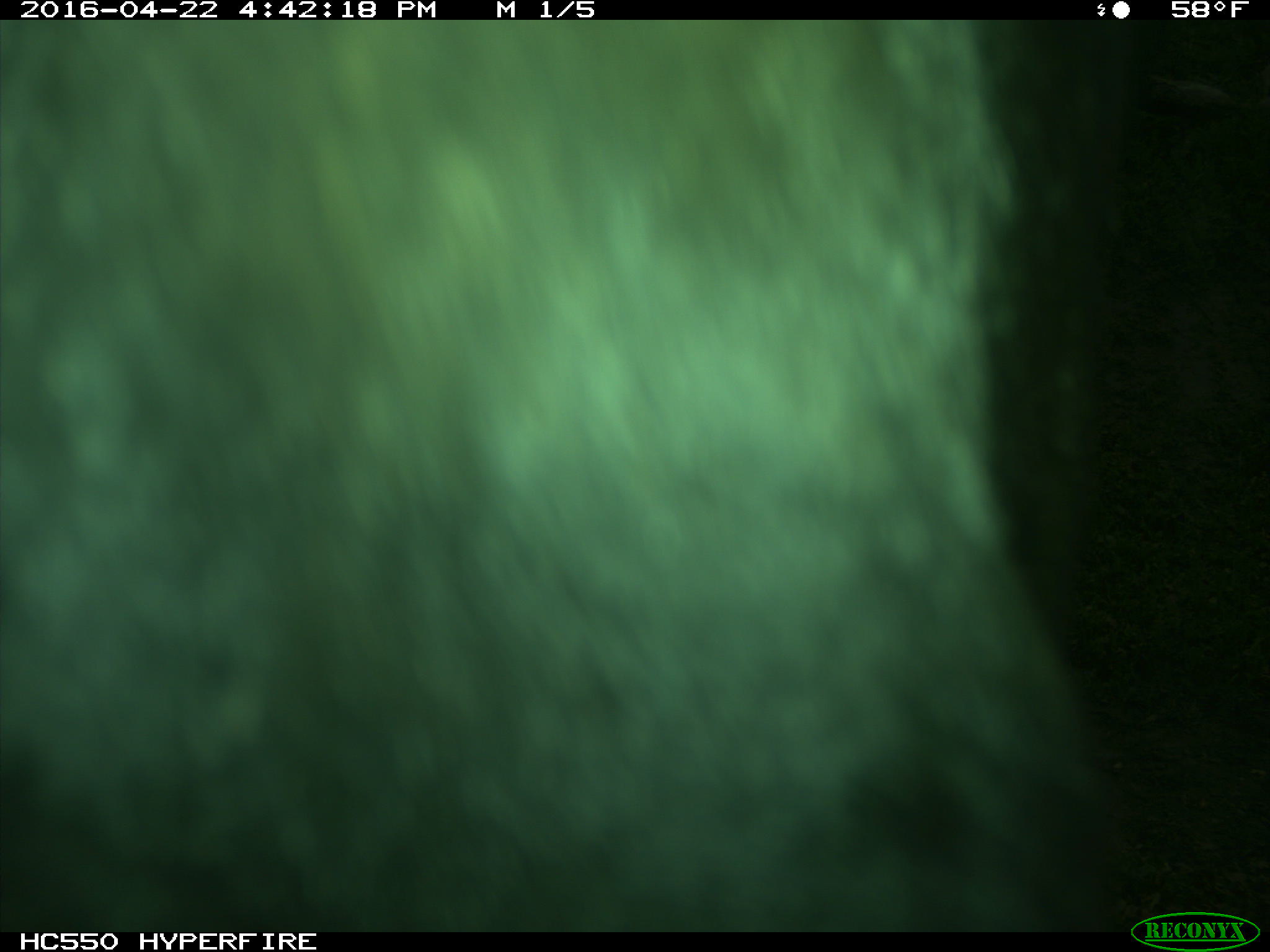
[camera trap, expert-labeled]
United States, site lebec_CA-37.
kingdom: Animalia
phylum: Chordata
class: Mammalia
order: Artiodactyla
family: Bovidae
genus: Bos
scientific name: Bos taurus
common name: domestic cow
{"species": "Bos taurus (domestic cow)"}